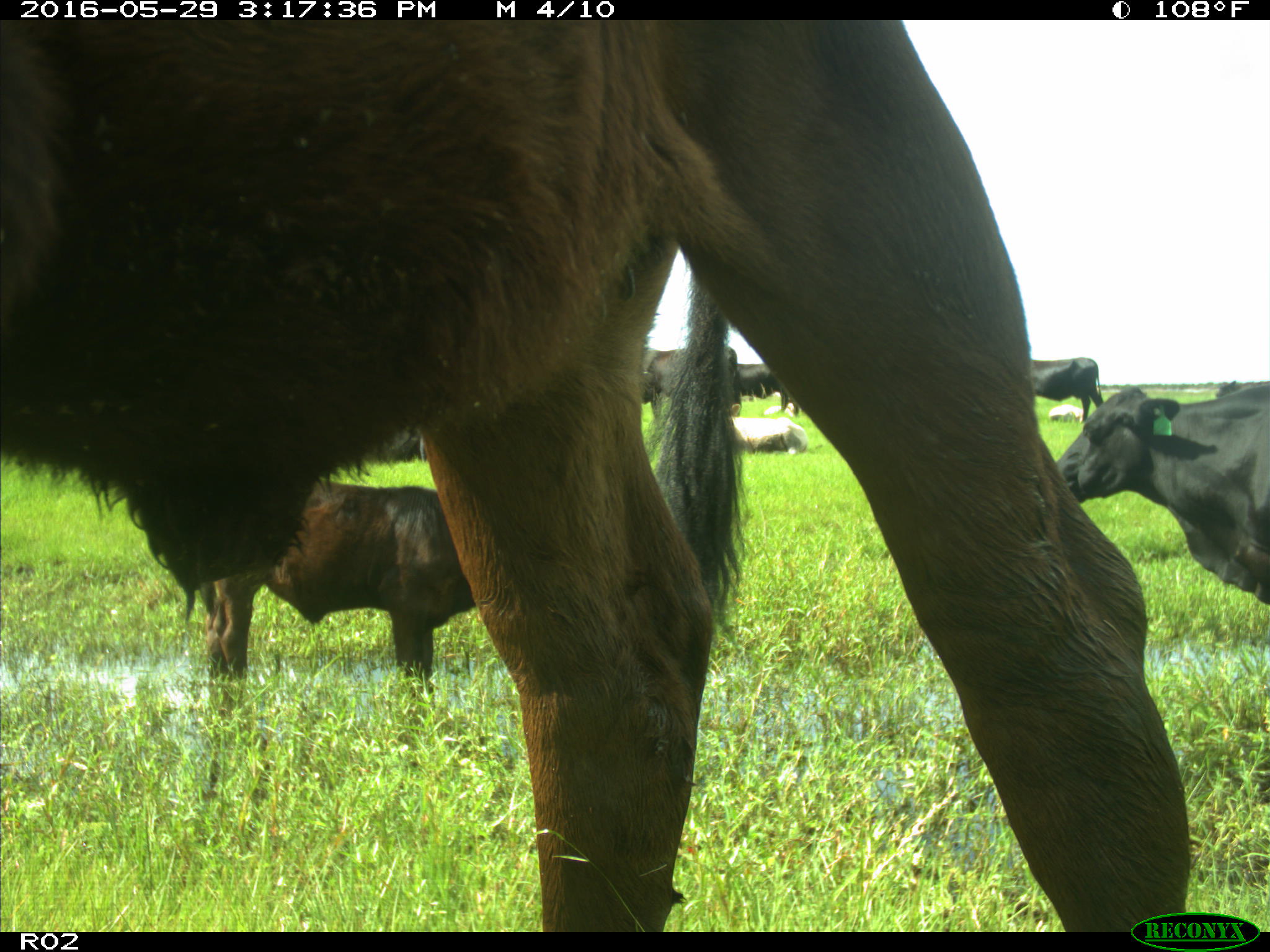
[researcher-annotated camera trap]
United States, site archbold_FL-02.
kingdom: Animalia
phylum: Chordata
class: Mammalia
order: Artiodactyla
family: Bovidae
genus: Bos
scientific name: Bos taurus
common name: domestic cow